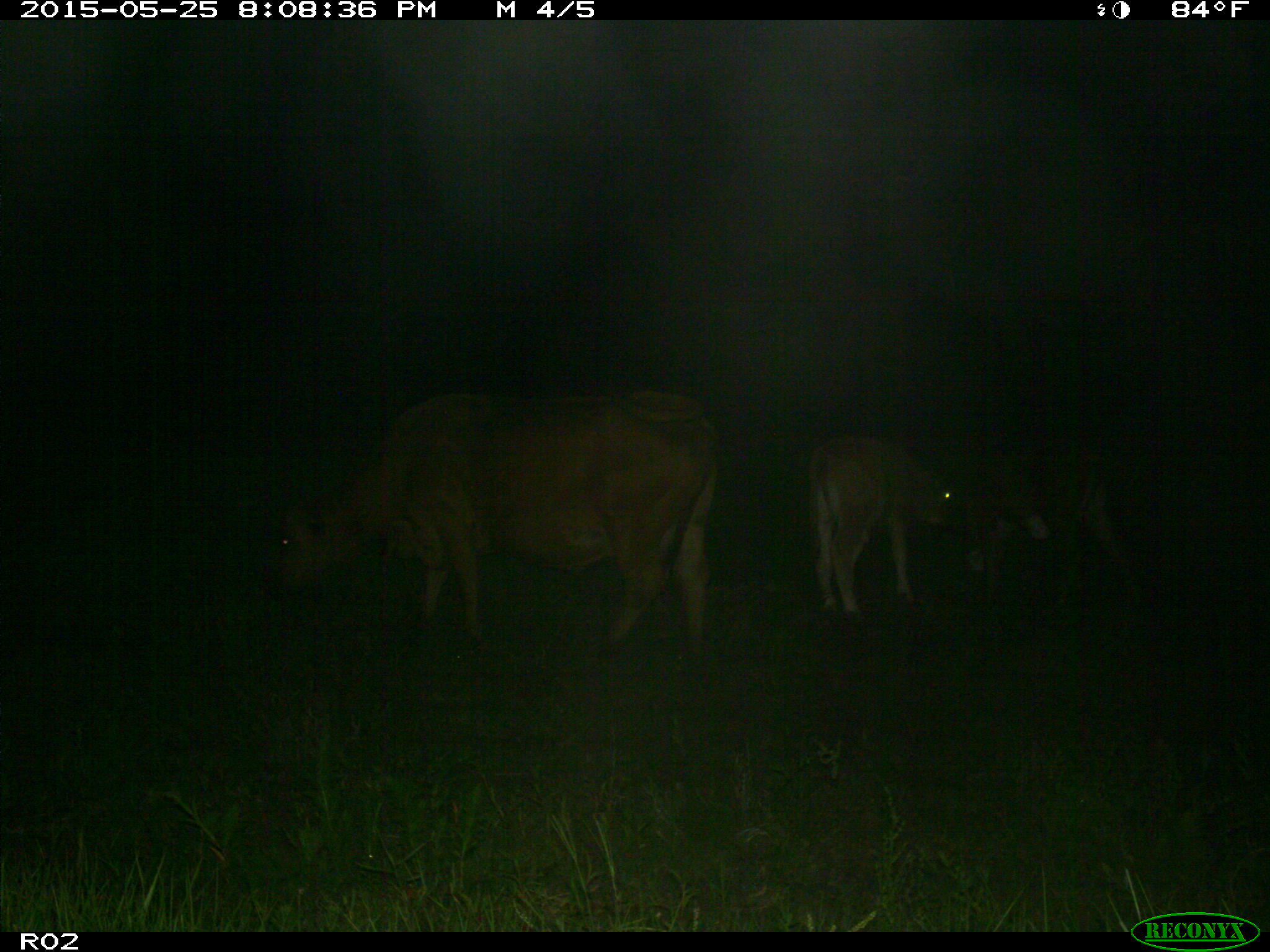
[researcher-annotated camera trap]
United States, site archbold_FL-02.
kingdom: Animalia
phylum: Chordata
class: Mammalia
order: Artiodactyla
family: Bovidae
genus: Bos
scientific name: Bos taurus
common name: domestic cow